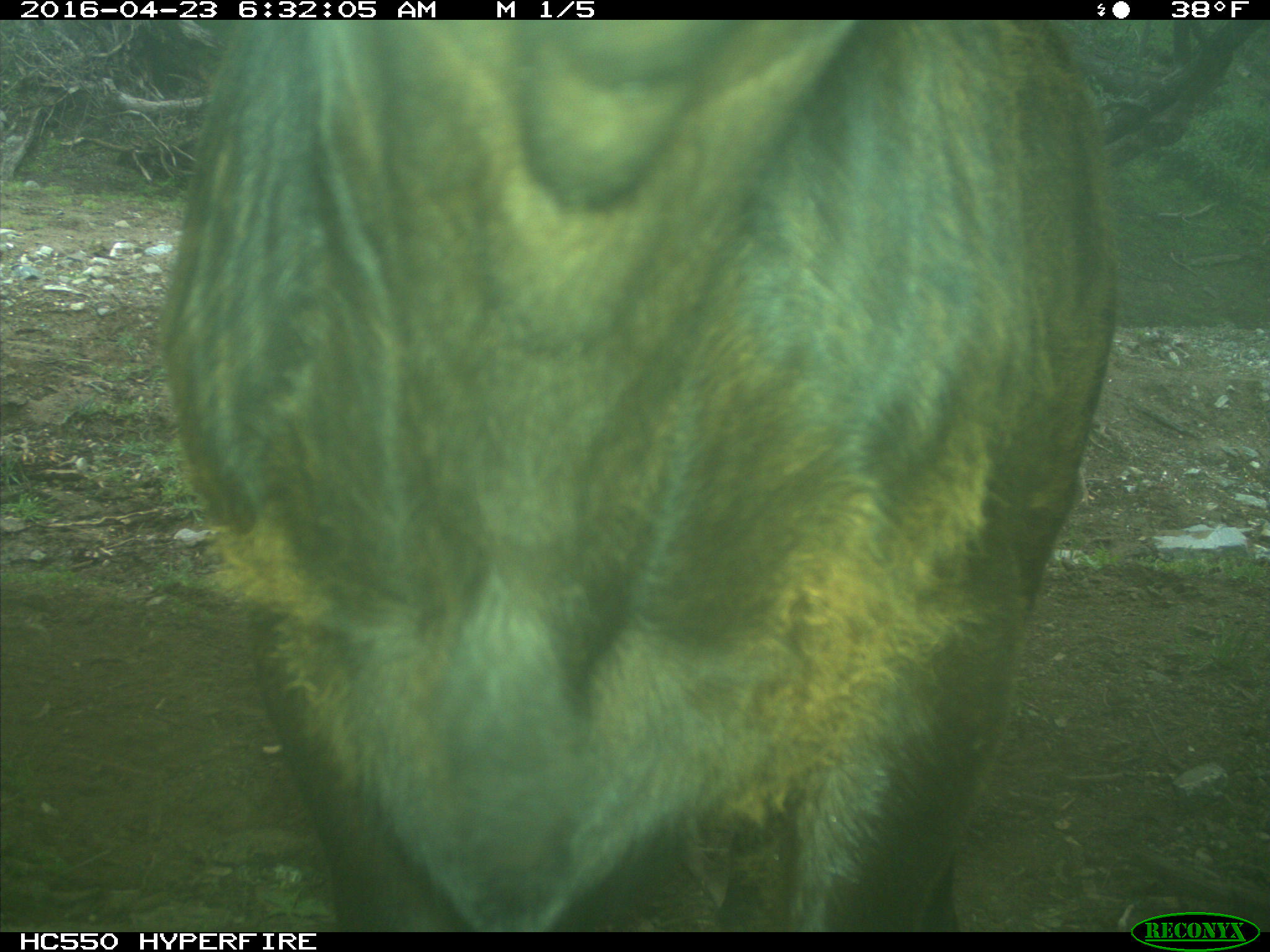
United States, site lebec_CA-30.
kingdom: Animalia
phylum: Chordata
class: Mammalia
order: Artiodactyla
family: Bovidae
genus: Bos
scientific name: Bos taurus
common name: domestic cow